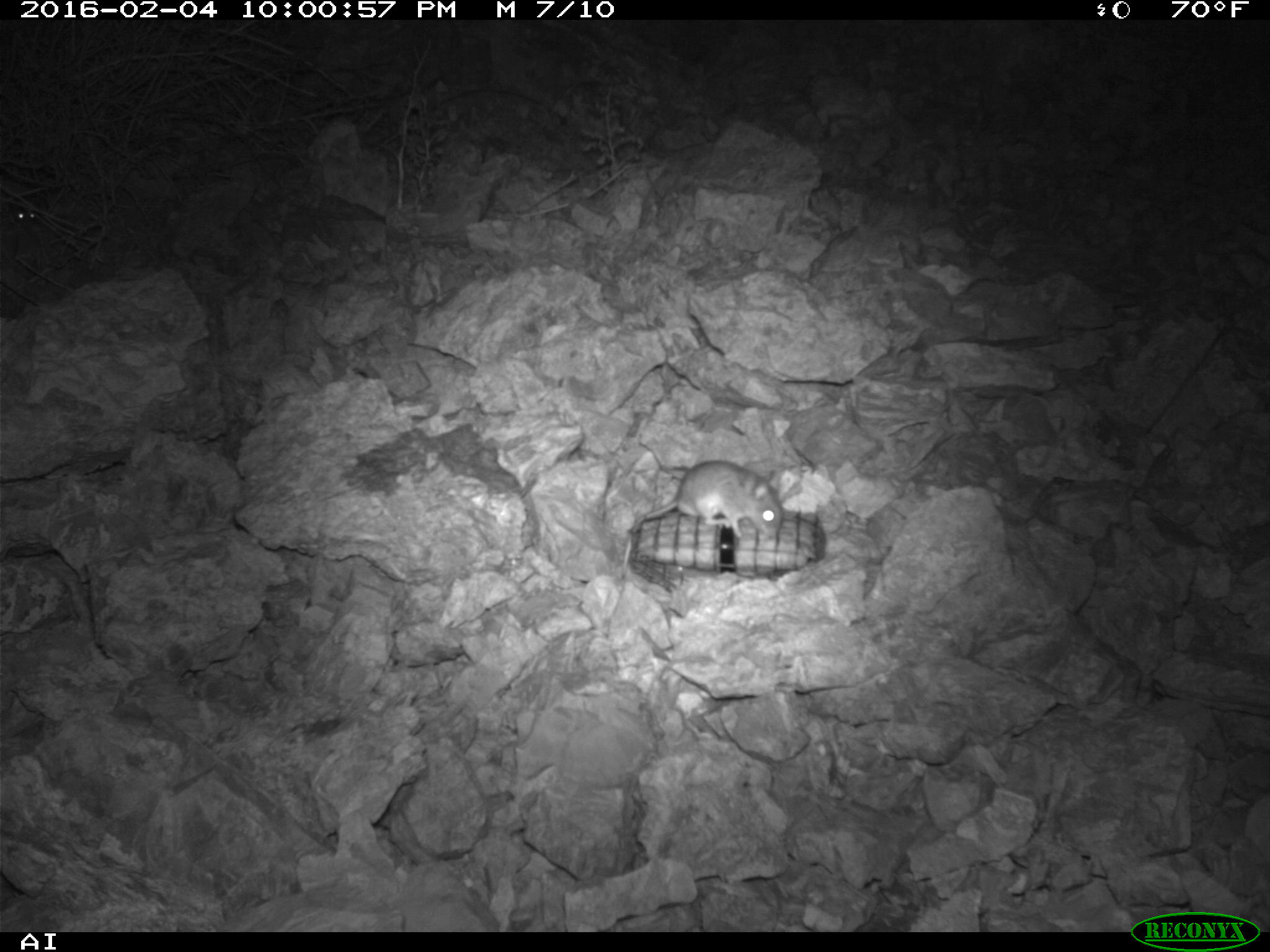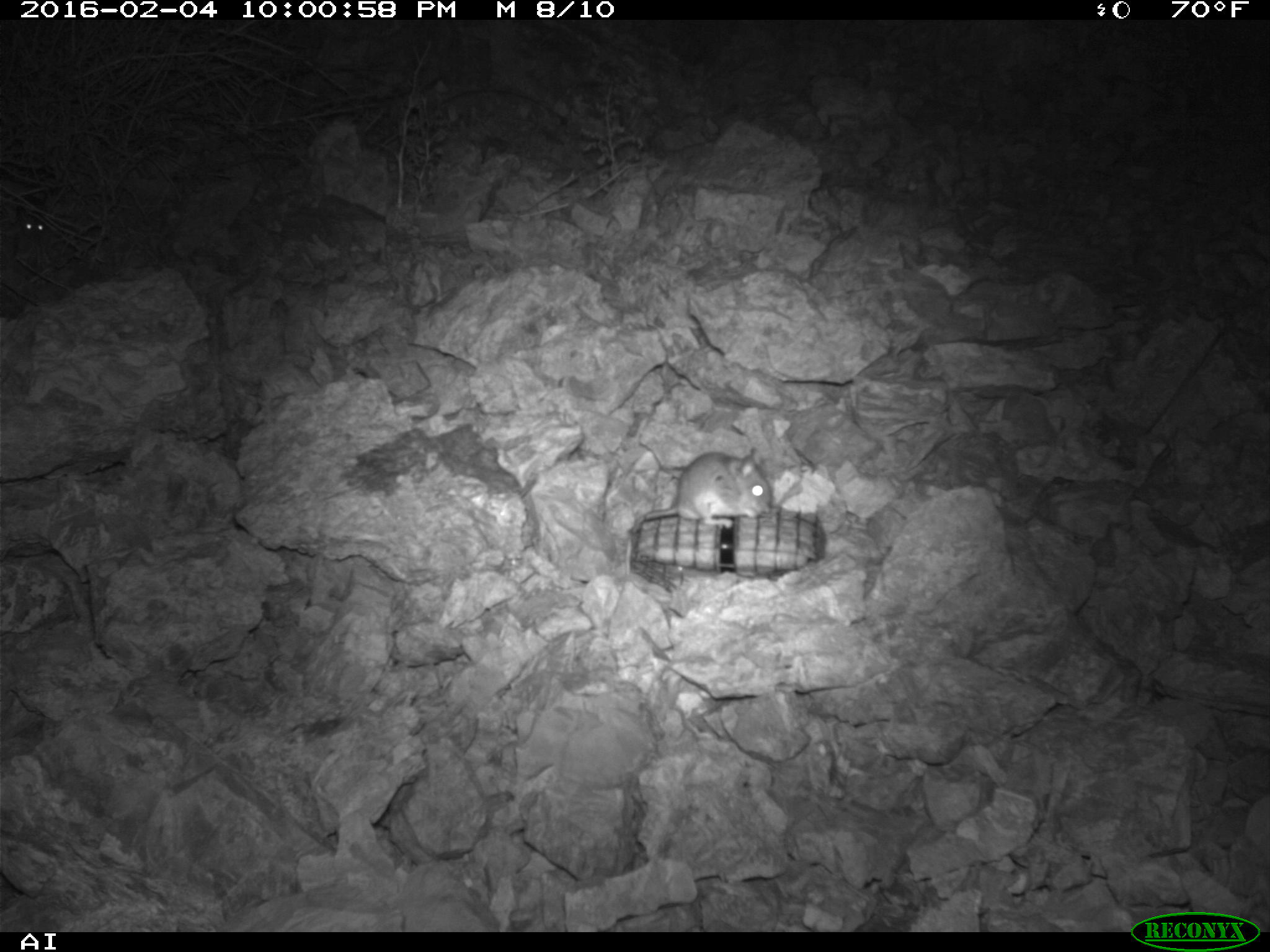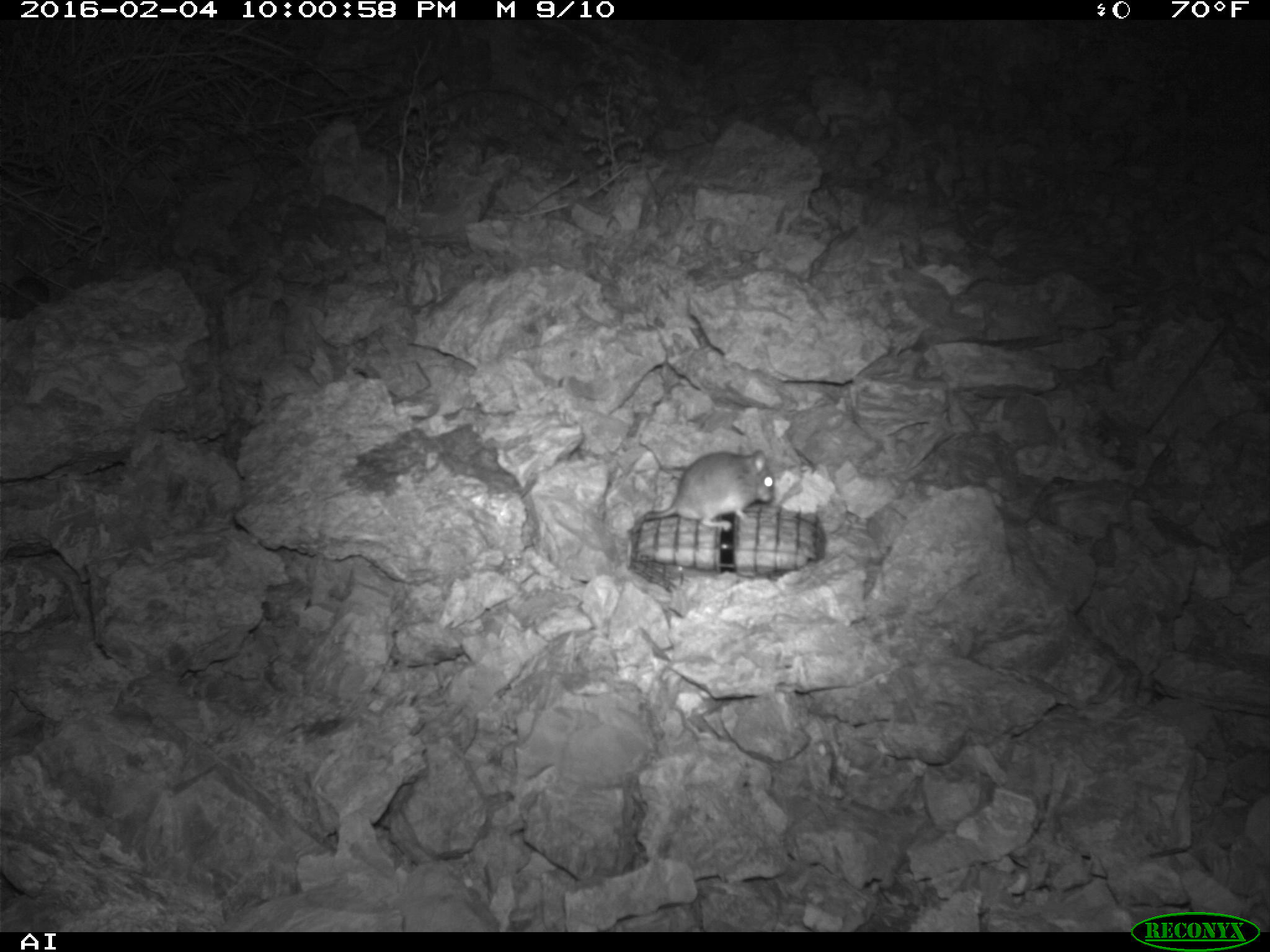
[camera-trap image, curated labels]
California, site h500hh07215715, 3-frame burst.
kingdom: Animalia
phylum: Chordata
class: Mammalia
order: Rodentia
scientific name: Rodentia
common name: rodent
Rodent (Rodentia).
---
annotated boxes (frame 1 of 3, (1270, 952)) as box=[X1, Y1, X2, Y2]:
rodent: box=[623, 457, 782, 568]; box=[4, 196, 36, 227]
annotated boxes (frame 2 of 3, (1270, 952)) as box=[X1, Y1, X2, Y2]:
rodent: box=[626, 452, 771, 576]; box=[12, 213, 44, 240]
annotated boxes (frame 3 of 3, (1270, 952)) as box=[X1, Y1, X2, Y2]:
rodent: box=[623, 450, 775, 568]; box=[1, 275, 47, 319]